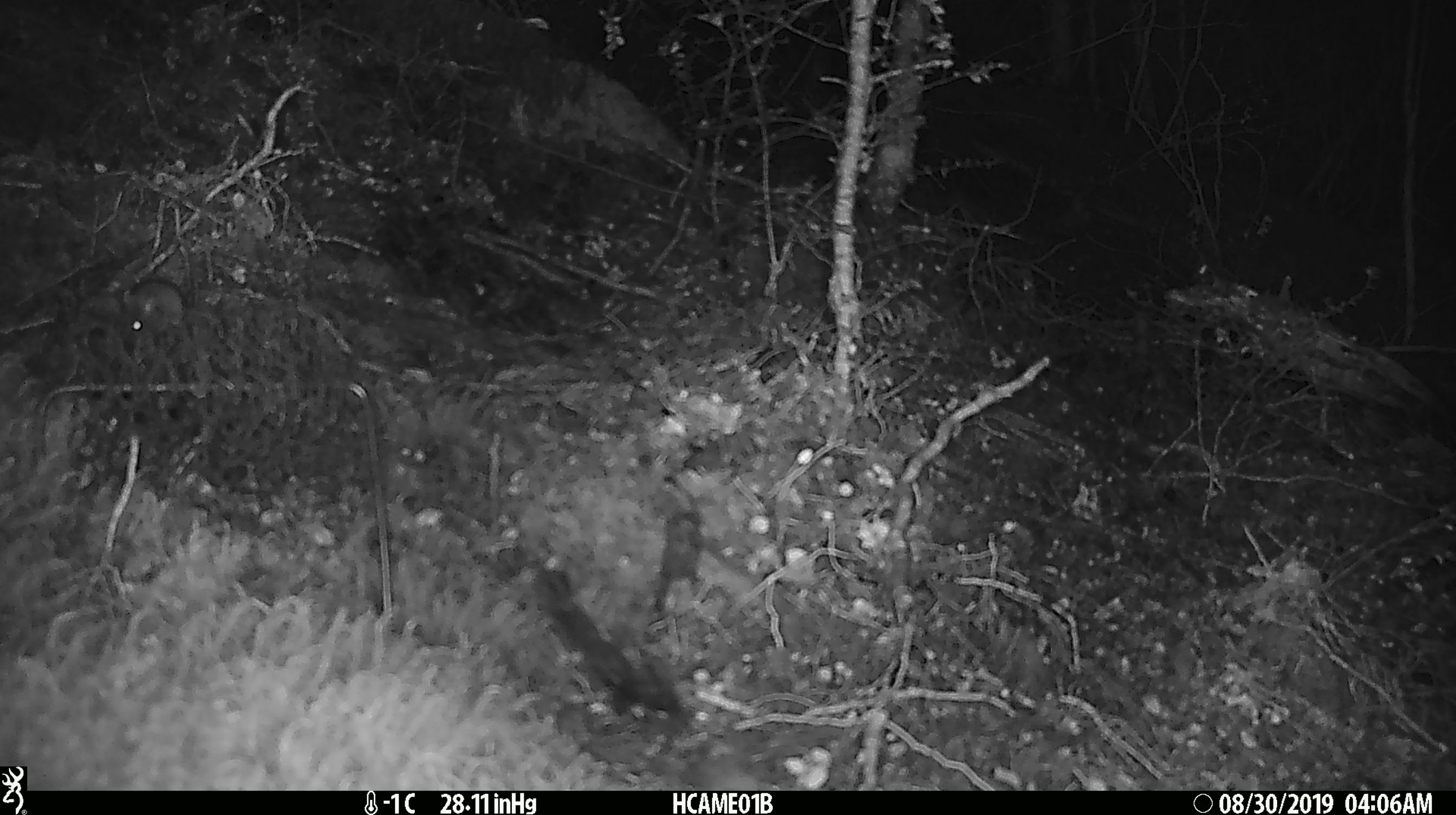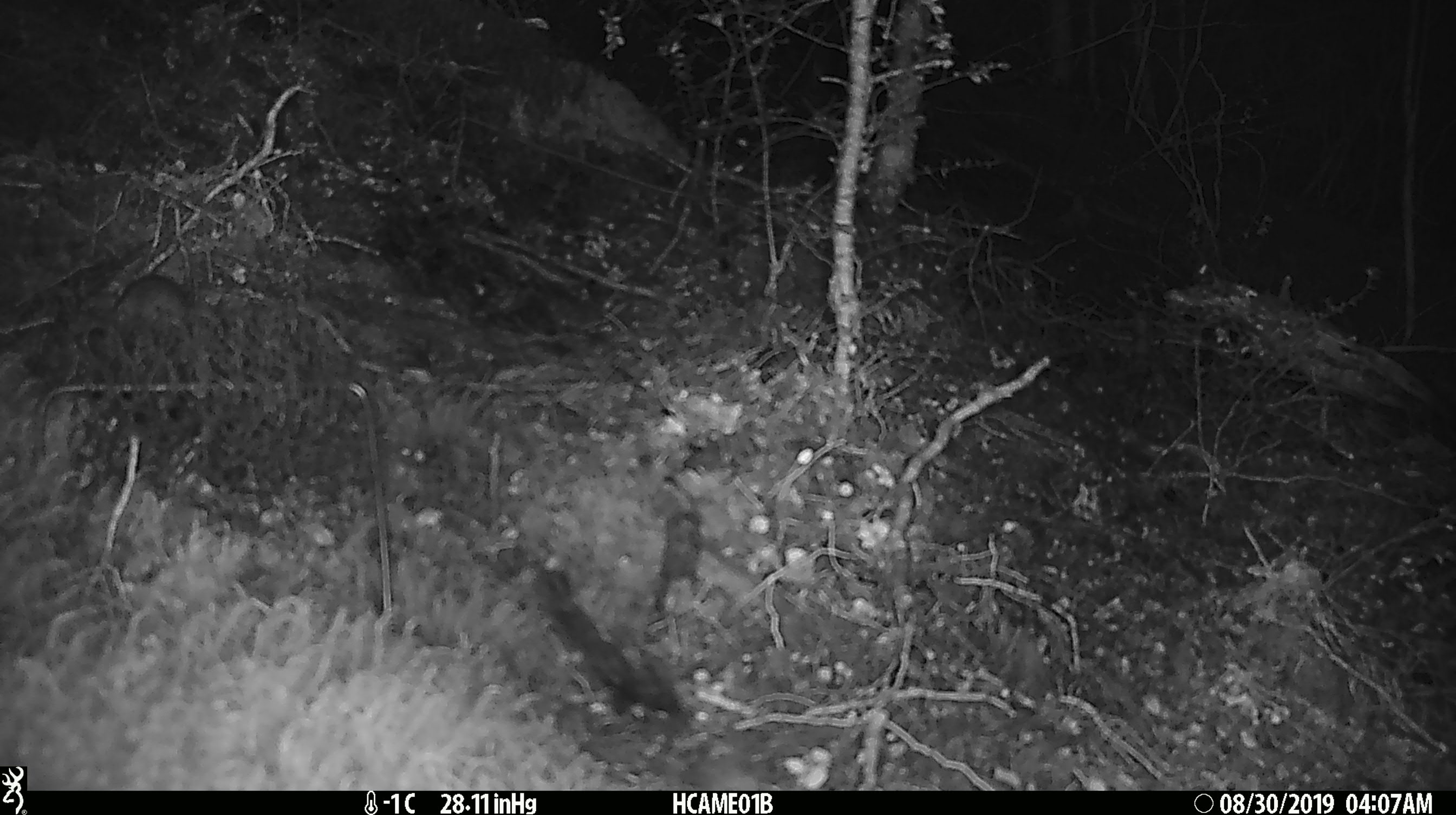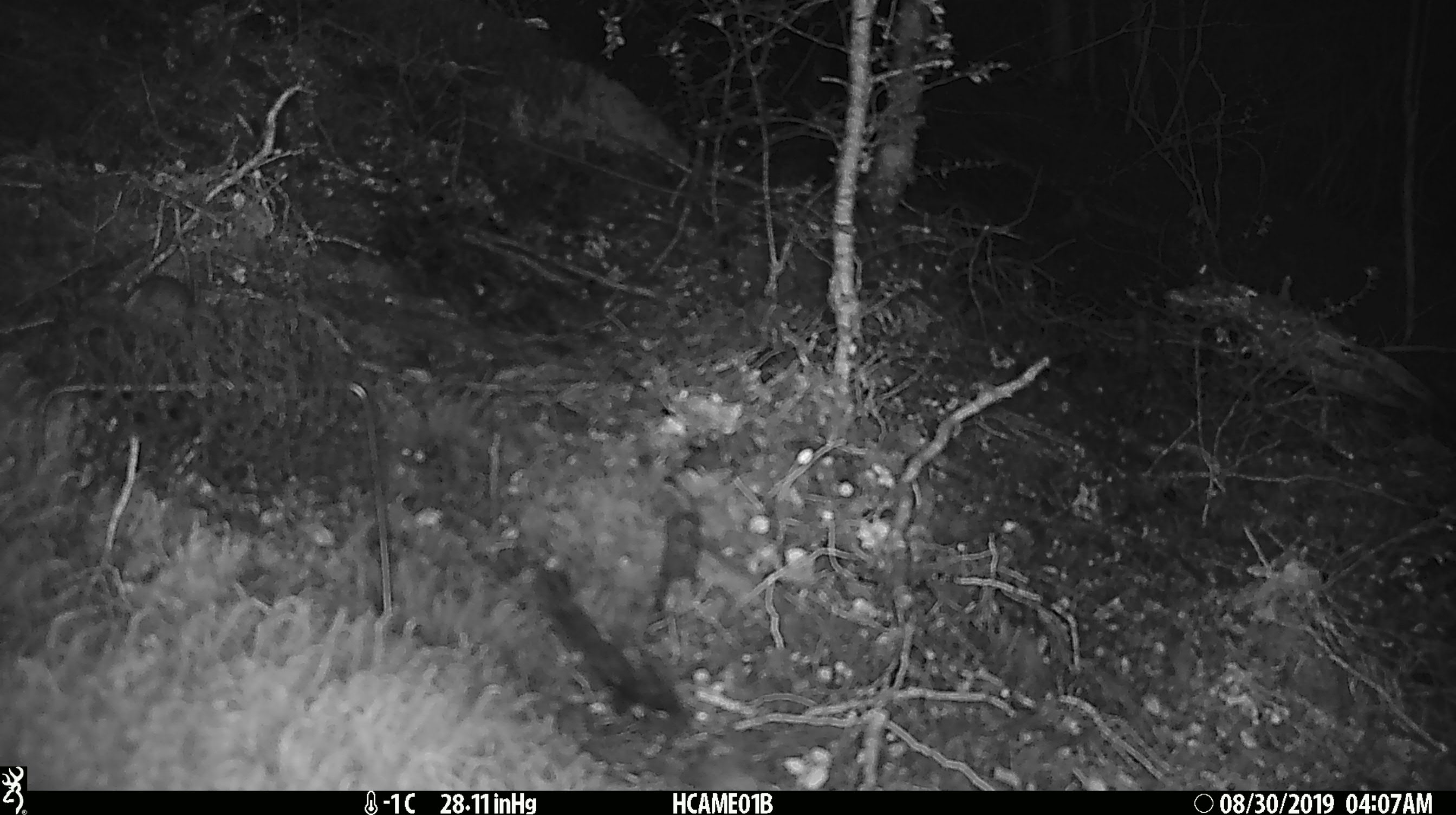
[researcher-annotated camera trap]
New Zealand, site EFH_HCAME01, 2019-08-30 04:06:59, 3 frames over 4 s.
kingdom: Animalia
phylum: Chordata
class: Mammalia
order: Rodentia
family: Muridae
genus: Mus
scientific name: Mus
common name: mouse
Mouse (Mus).